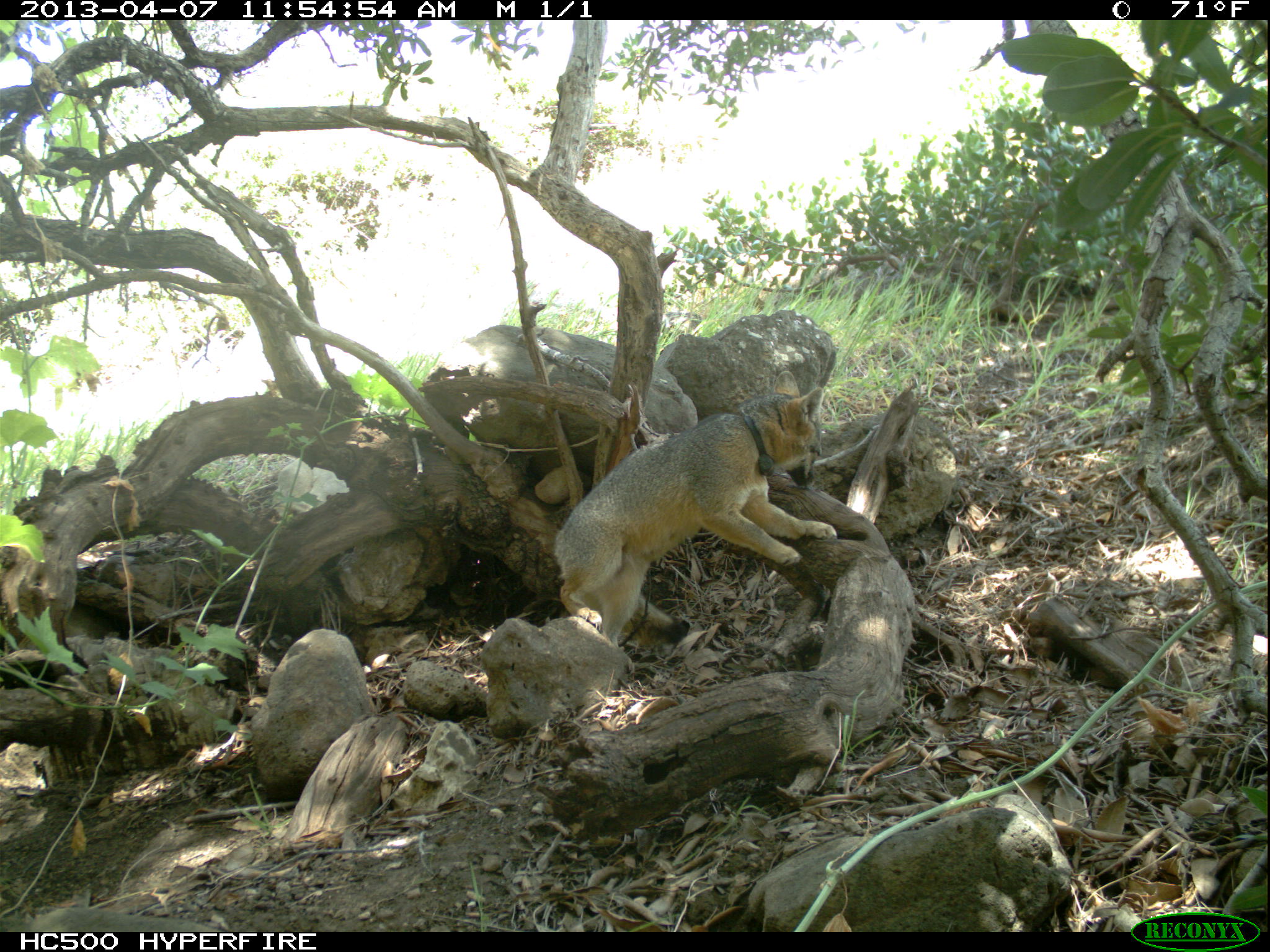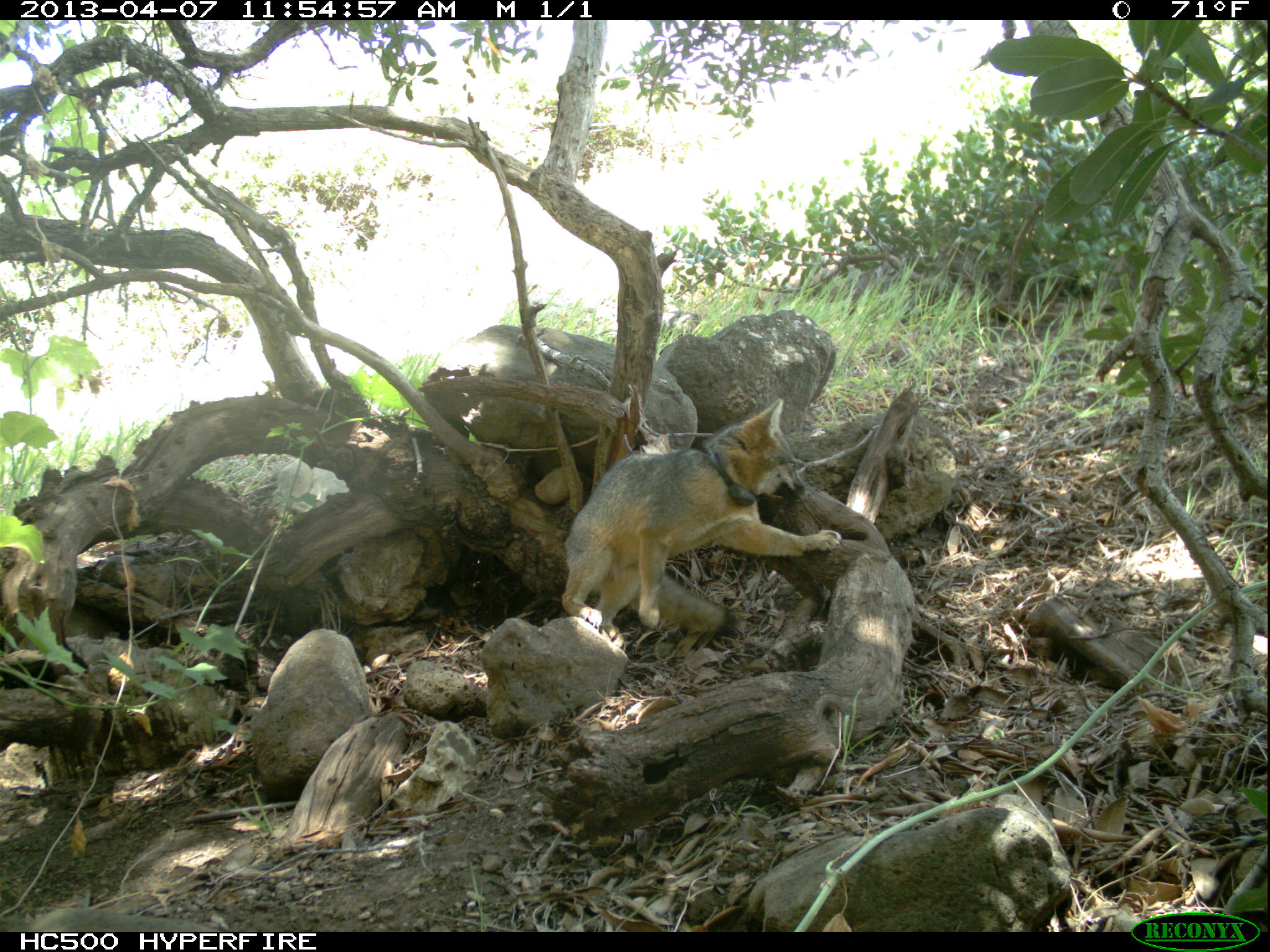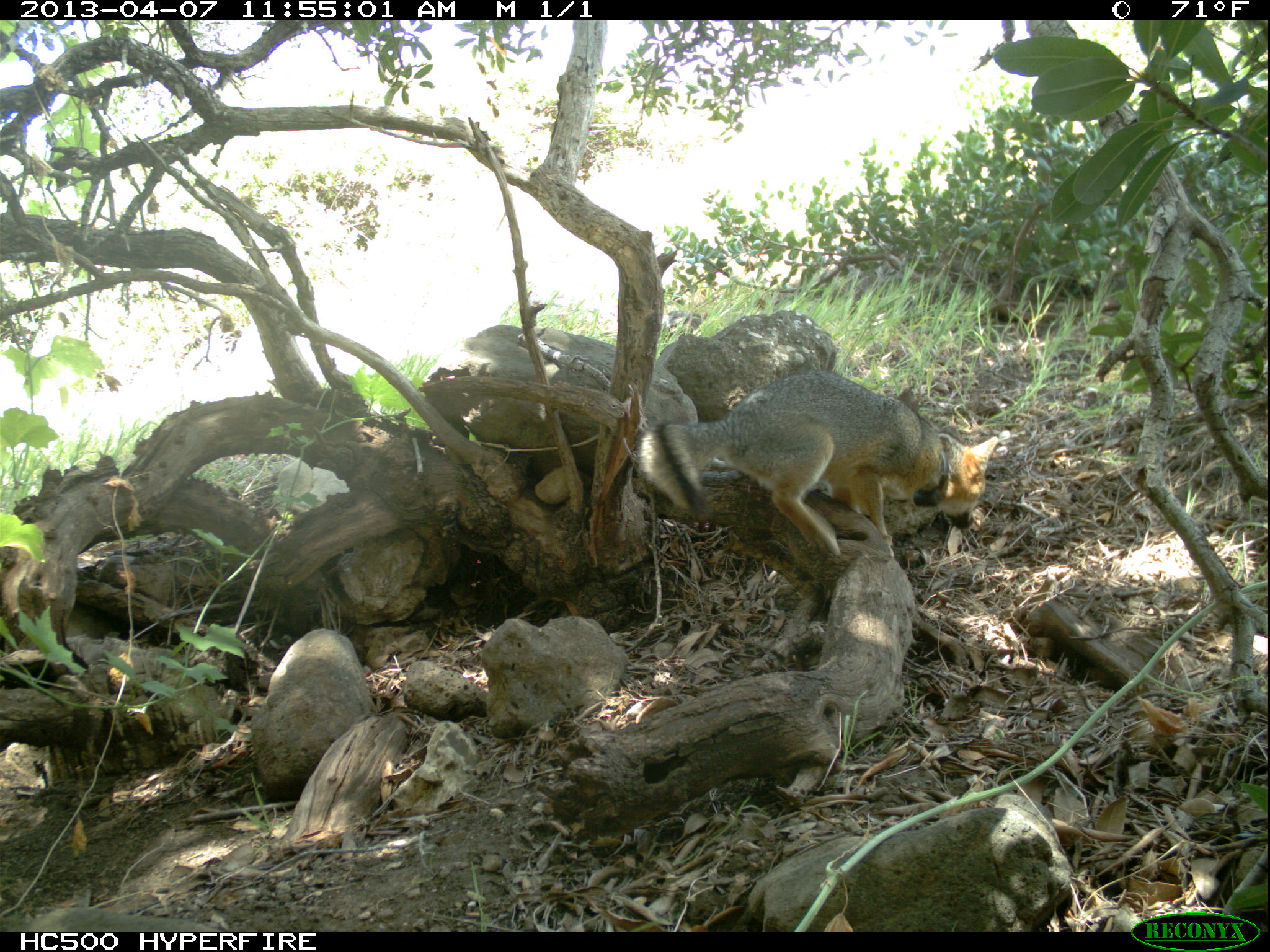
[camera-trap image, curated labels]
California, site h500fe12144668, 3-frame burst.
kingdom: Animalia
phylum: Chordata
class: Mammalia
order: Carnivora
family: Canidae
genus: Urocyon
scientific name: Urocyon littoralis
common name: island fox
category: fox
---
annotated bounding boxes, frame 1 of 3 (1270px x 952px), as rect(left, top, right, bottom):
fox: rect(554, 371, 836, 650)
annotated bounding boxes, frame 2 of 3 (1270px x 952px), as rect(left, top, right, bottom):
fox: rect(562, 398, 841, 650)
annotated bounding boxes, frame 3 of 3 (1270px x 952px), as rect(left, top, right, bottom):
fox: rect(635, 370, 998, 558)